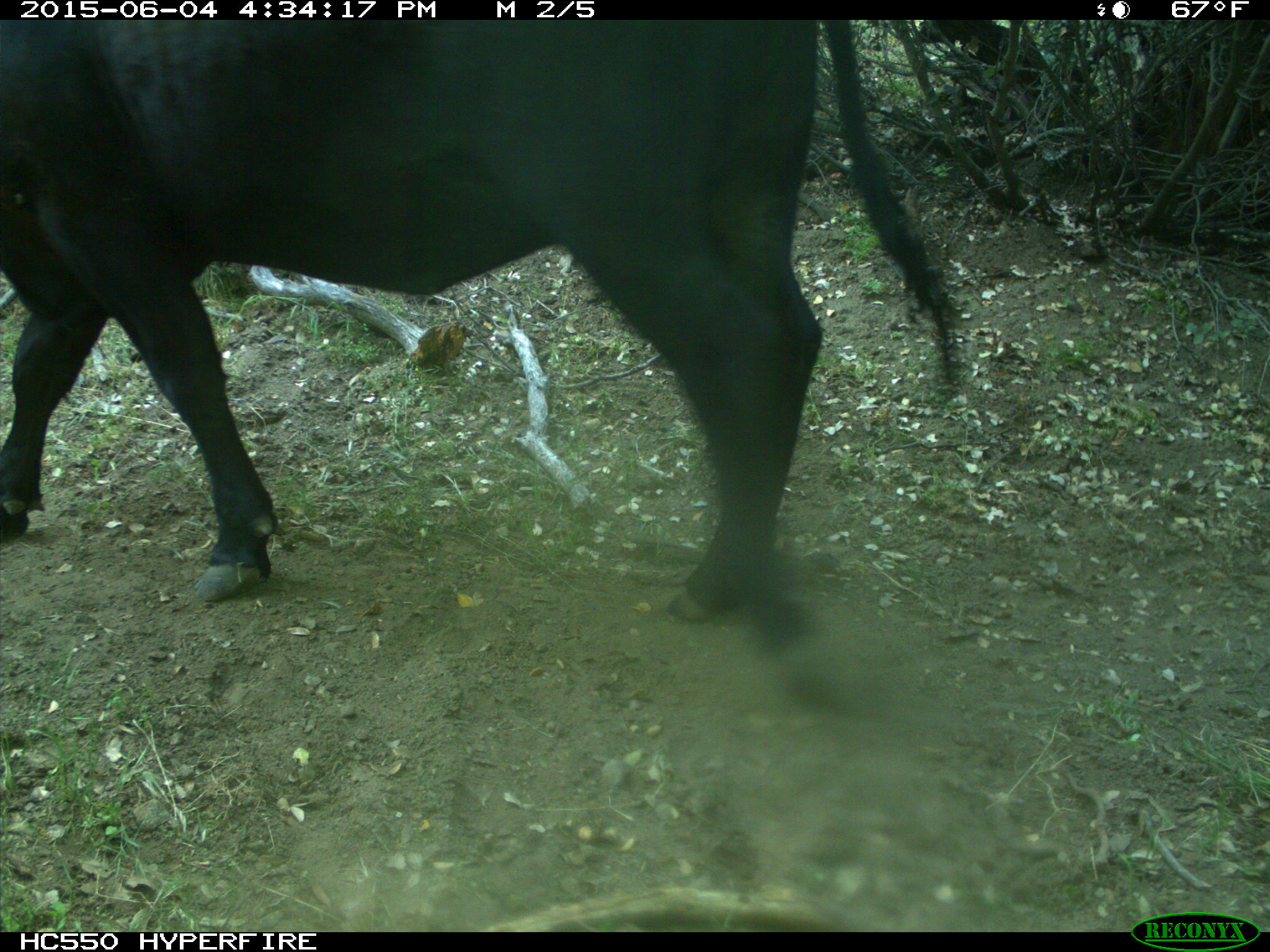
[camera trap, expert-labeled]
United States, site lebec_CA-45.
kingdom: Animalia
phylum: Chordata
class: Mammalia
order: Artiodactyla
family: Bovidae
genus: Bos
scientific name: Bos taurus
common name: domestic cow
Bos taurus (domestic cow).